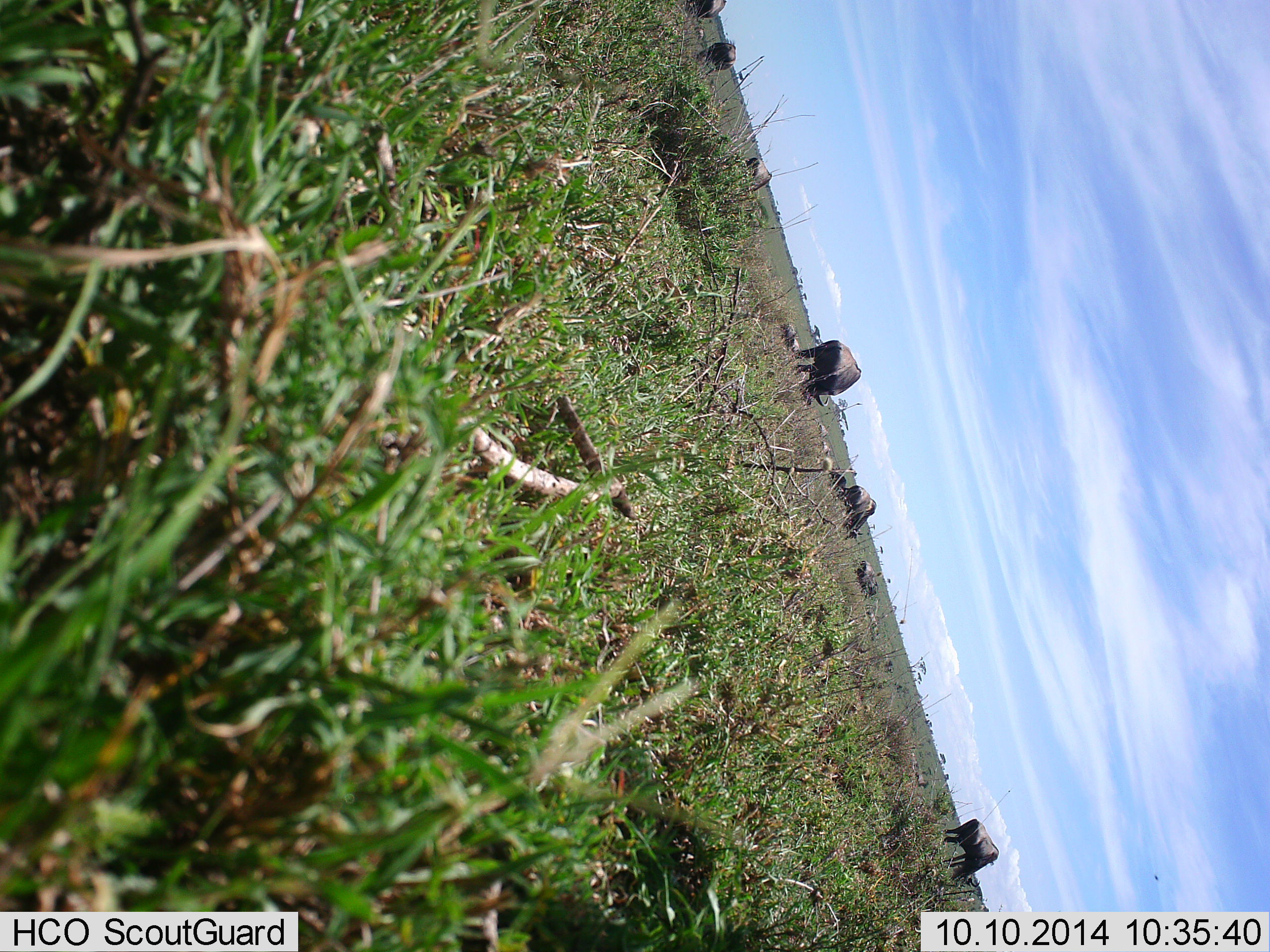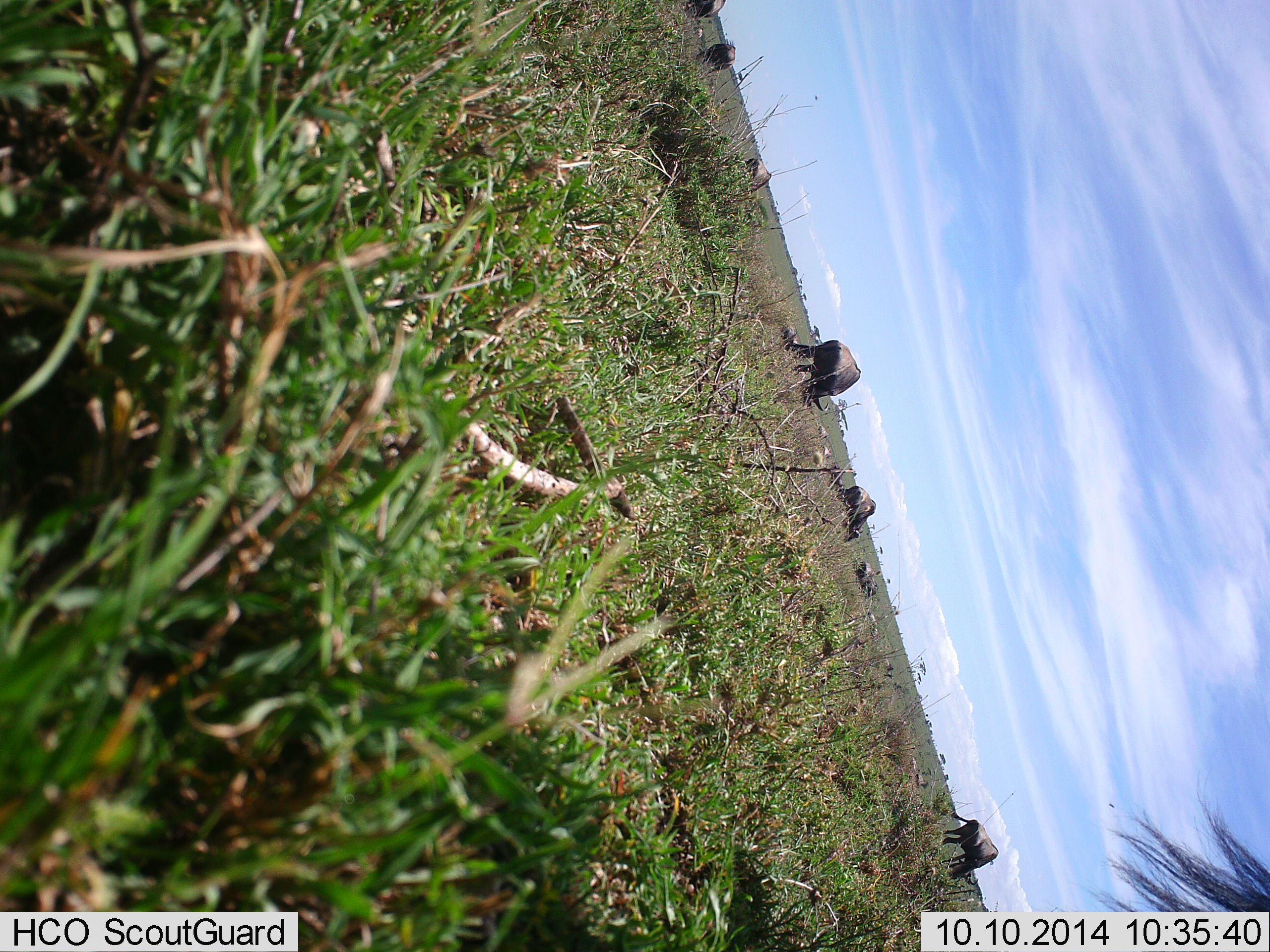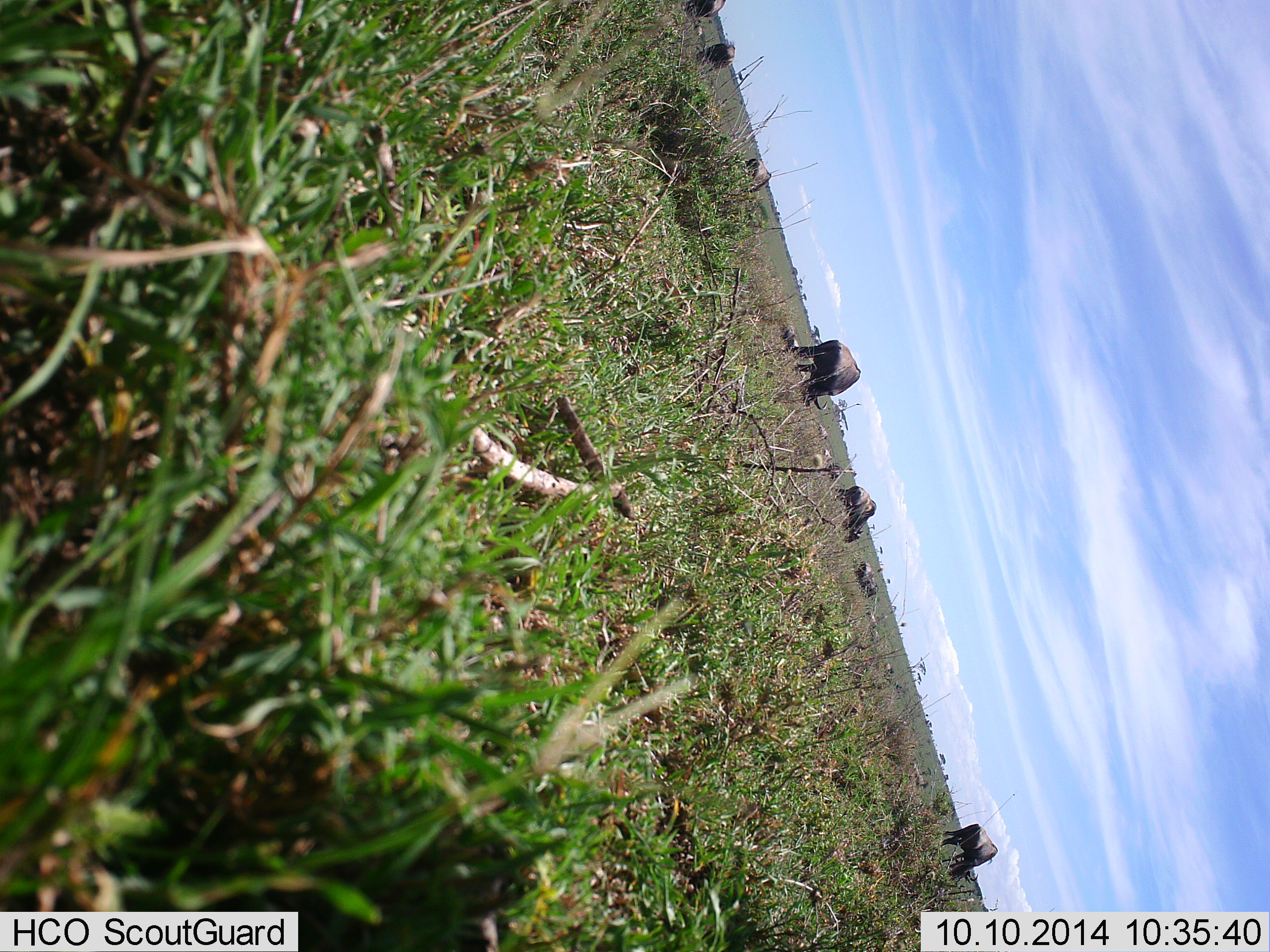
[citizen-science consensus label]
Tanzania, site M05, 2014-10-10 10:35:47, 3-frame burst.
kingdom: Animalia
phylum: Chordata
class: Mammalia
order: Artiodactyla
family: Bovidae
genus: Connochaetes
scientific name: Connochaetes taurinus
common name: blue wildebeest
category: wildebeest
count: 7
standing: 40%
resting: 10%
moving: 10%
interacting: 0%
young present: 0%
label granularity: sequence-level